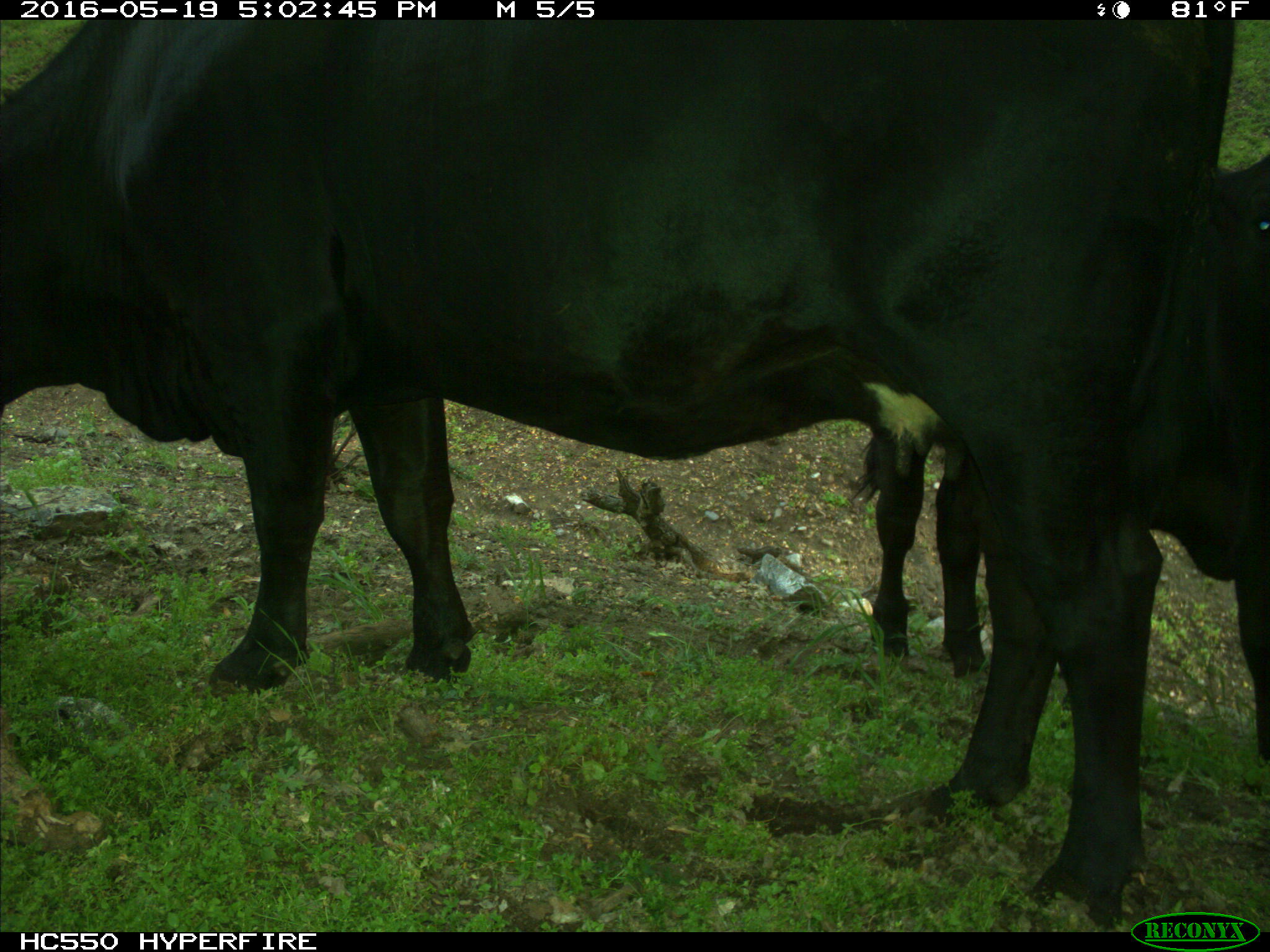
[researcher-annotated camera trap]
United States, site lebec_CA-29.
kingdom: Animalia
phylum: Chordata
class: Mammalia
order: Artiodactyla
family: Bovidae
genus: Bos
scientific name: Bos taurus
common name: domestic cow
Bos taurus (domestic cow).